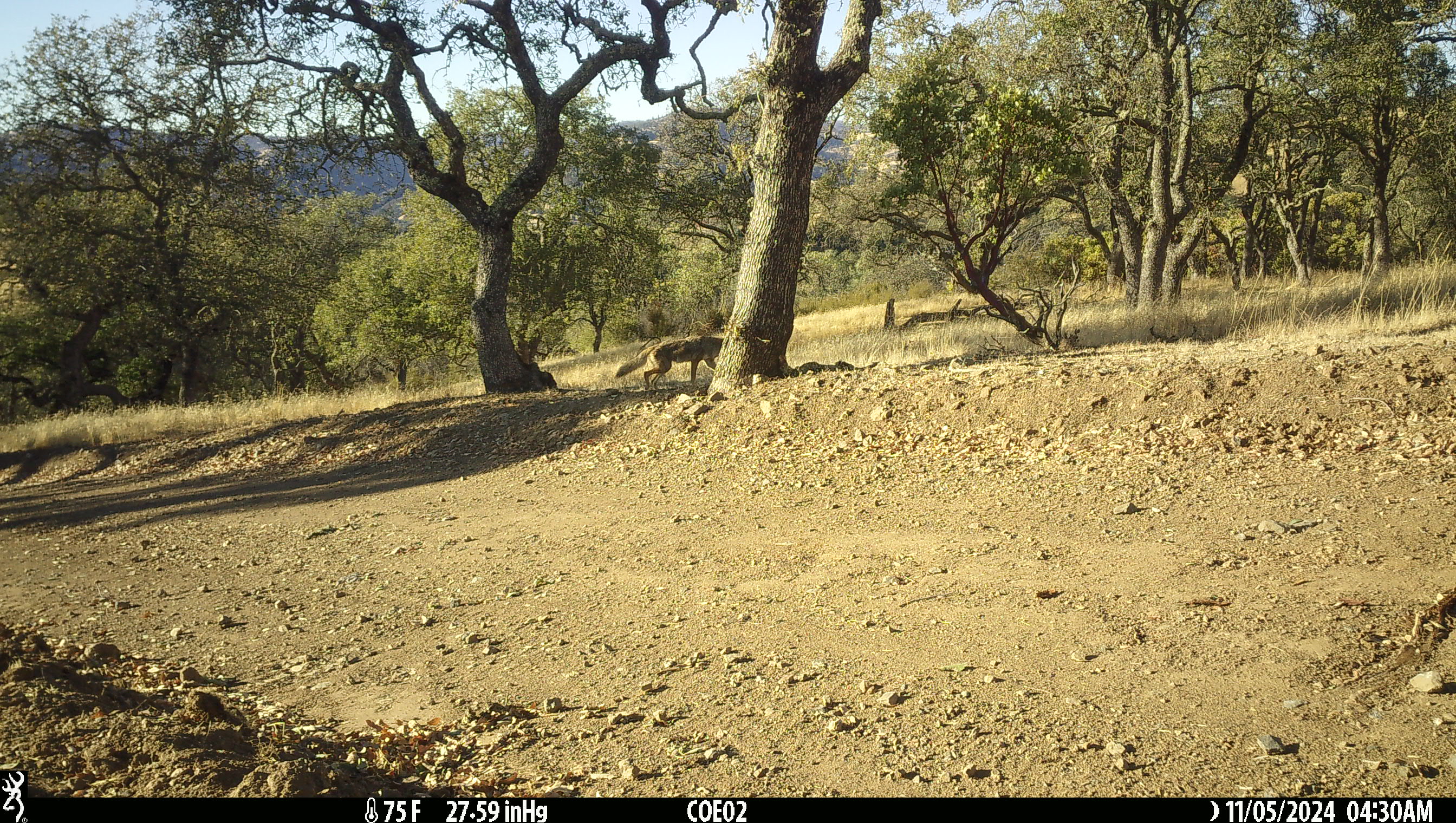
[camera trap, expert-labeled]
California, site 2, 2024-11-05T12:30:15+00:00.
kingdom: Animalia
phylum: Chordata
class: Mammalia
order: Carnivora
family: Canidae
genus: Canis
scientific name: Canis latrans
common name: coyote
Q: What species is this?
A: Coyote (Canis latrans).